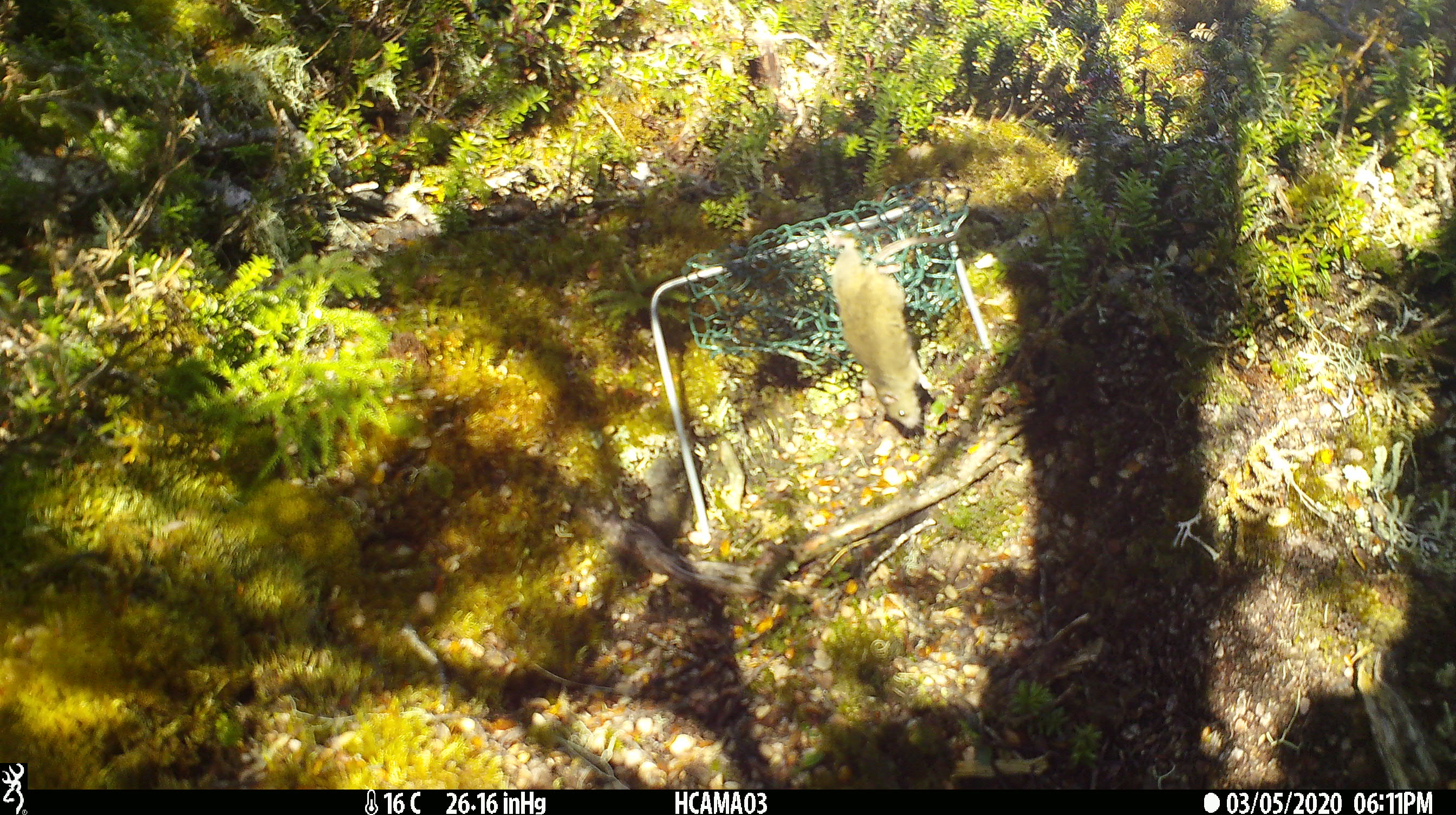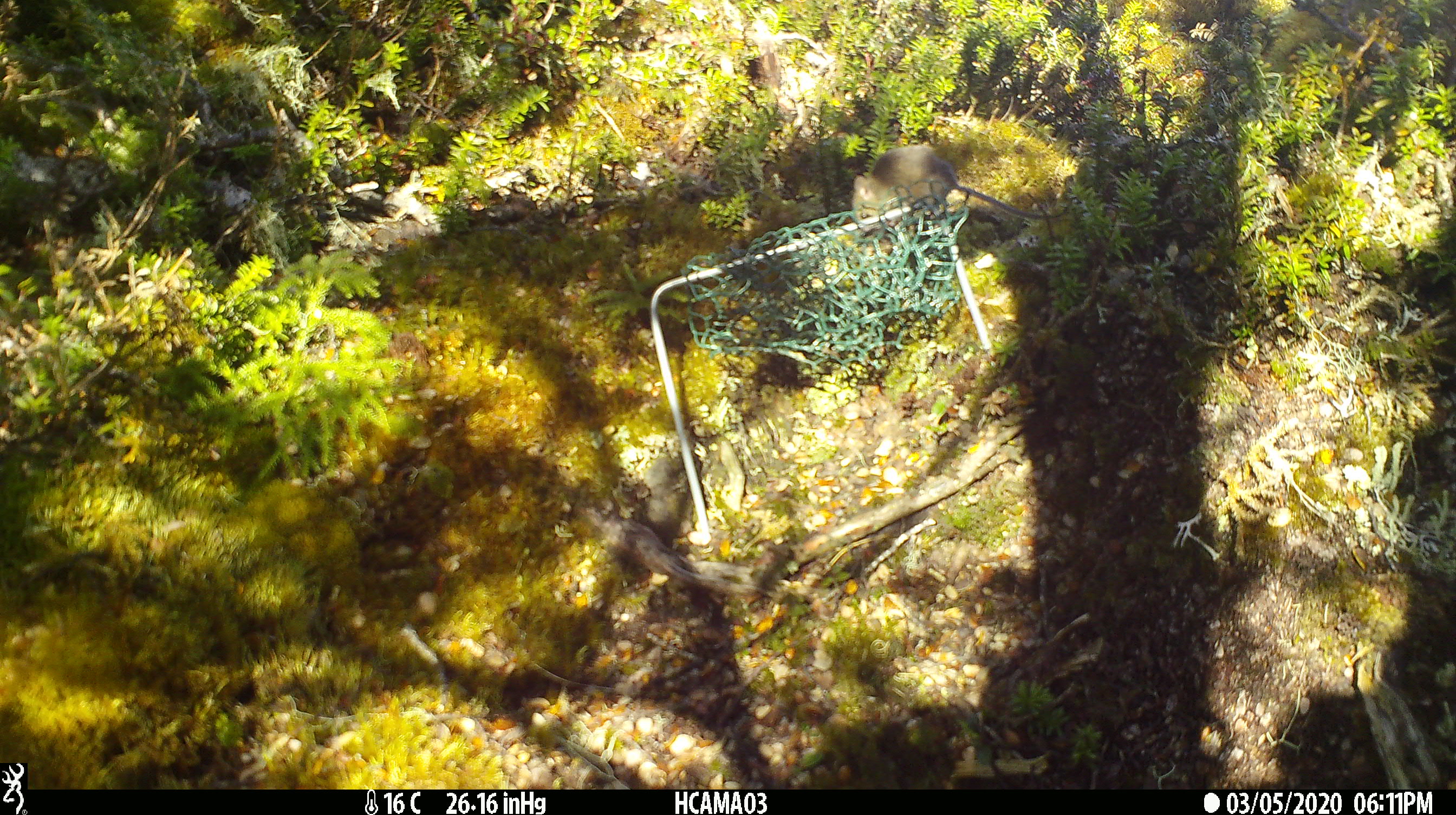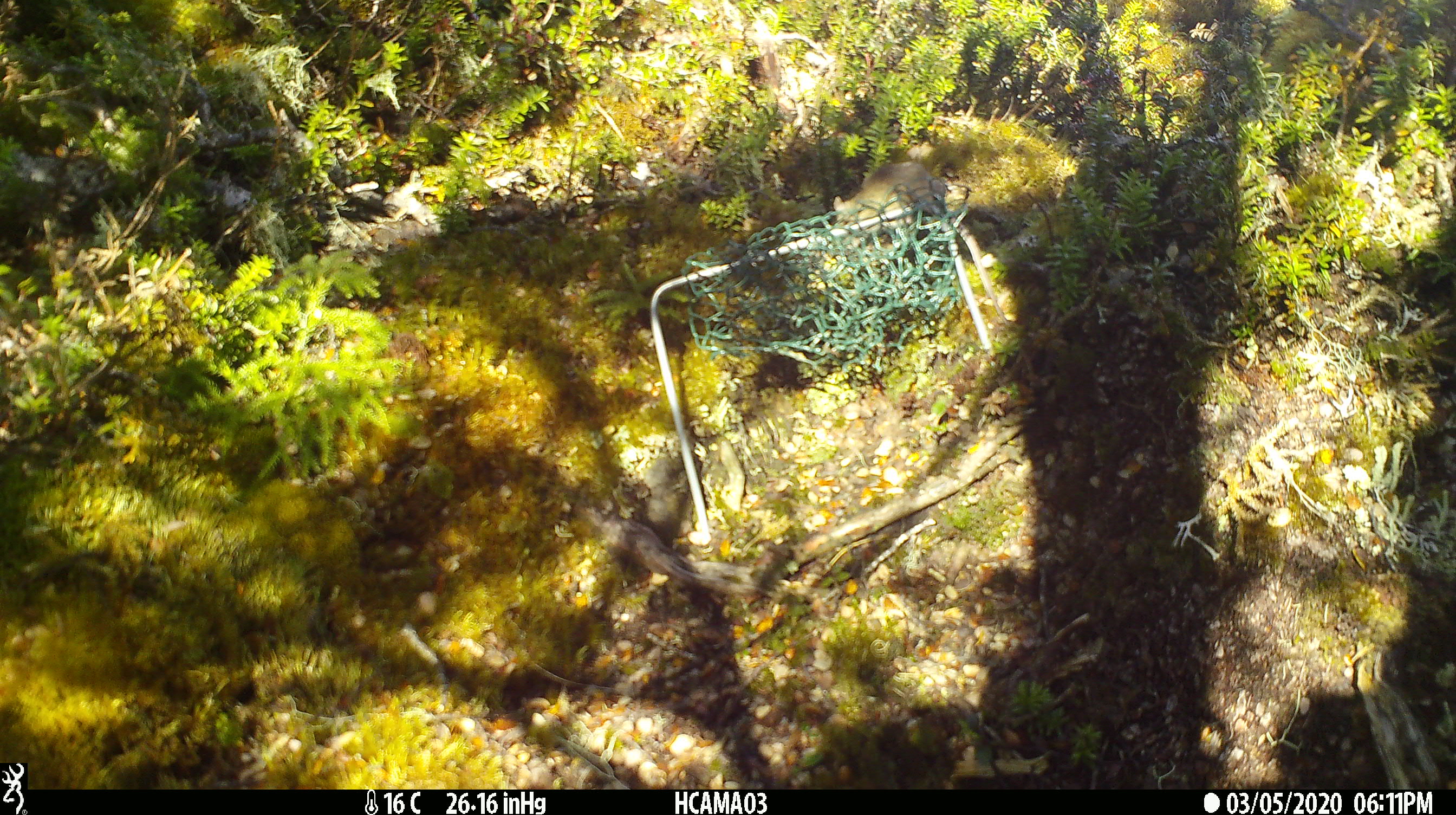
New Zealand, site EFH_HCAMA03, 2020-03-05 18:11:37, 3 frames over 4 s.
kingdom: Animalia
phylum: Chordata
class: Mammalia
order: Rodentia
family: Muridae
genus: Mus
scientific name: Mus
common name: mouse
Mouse (Mus).